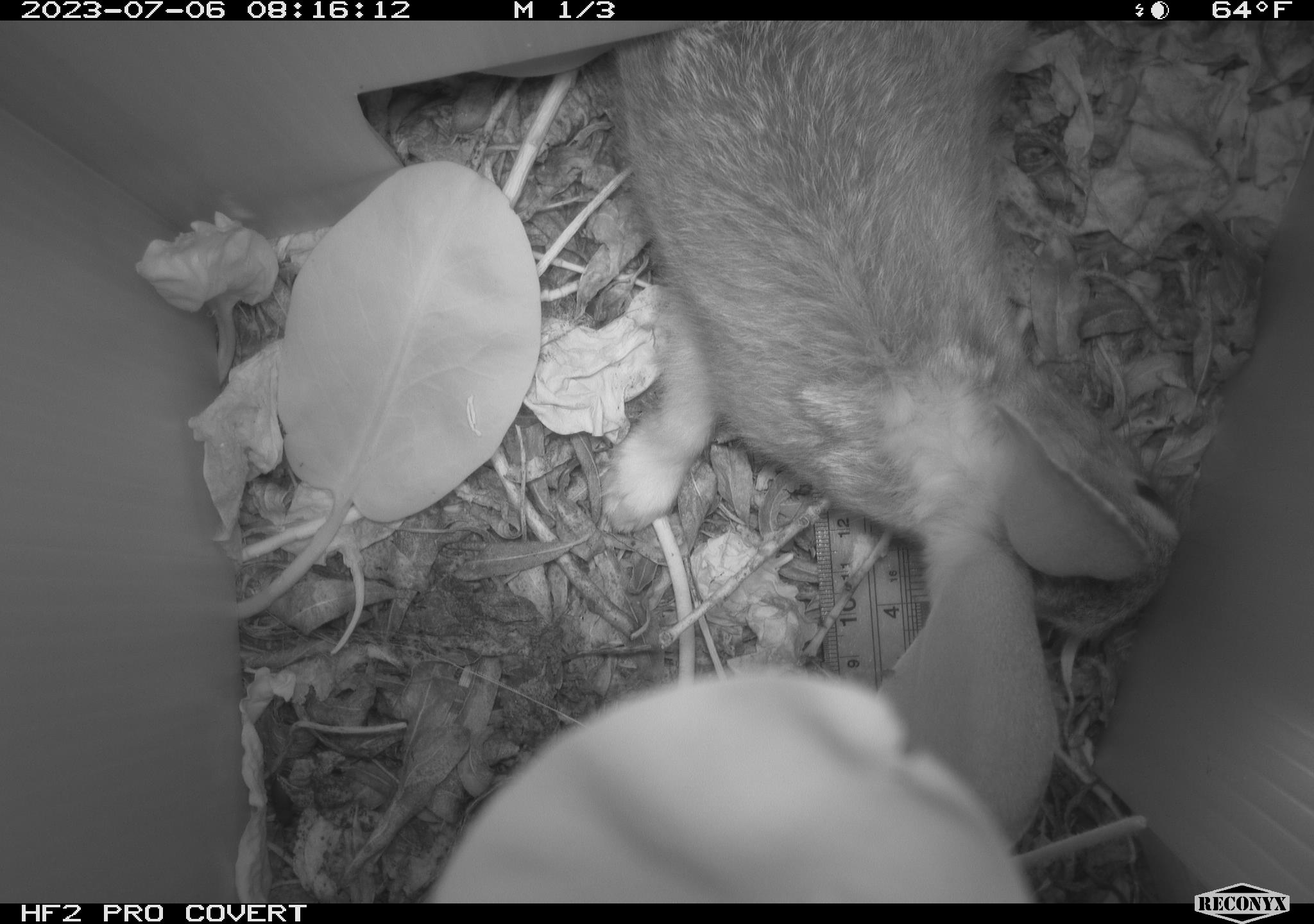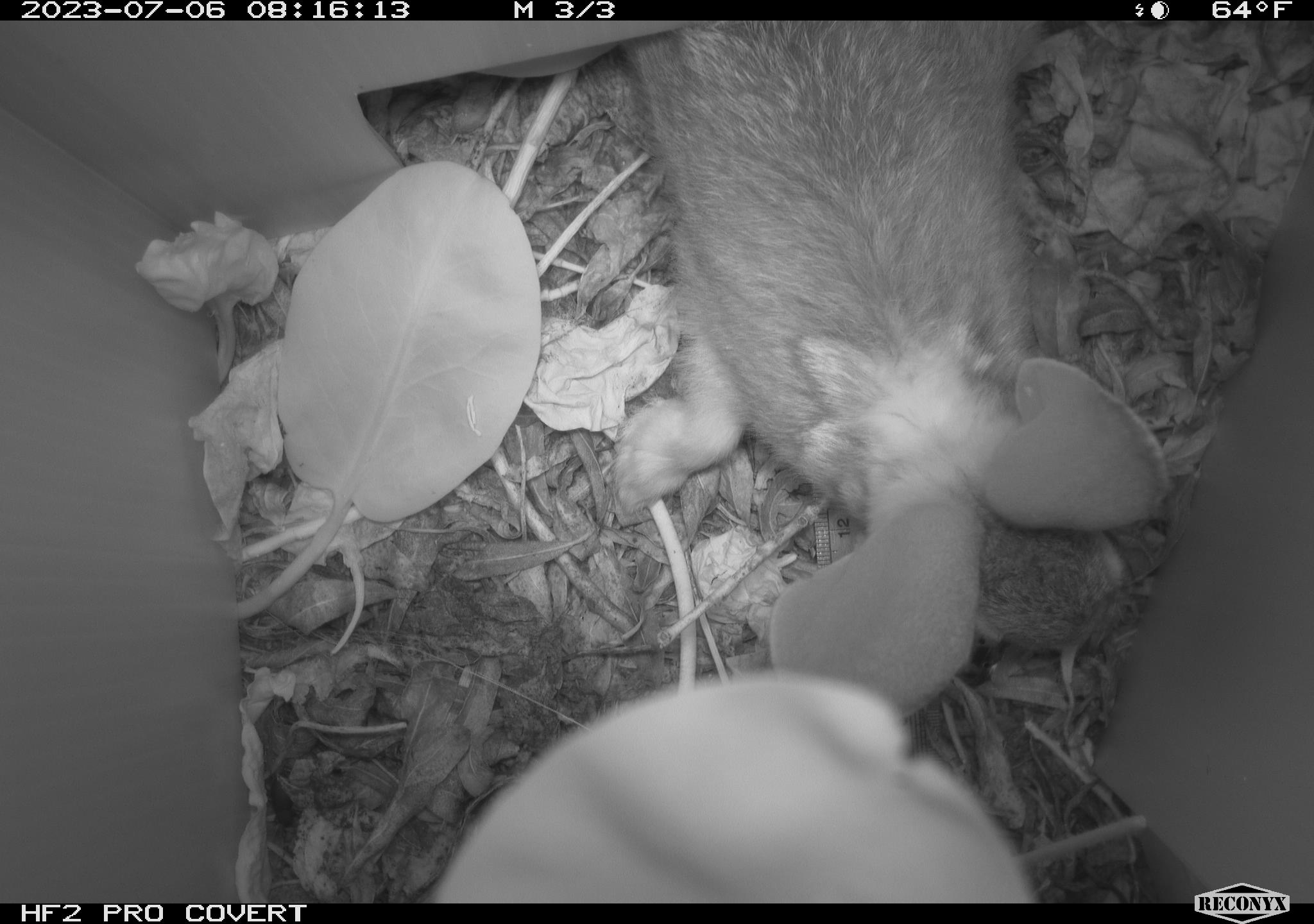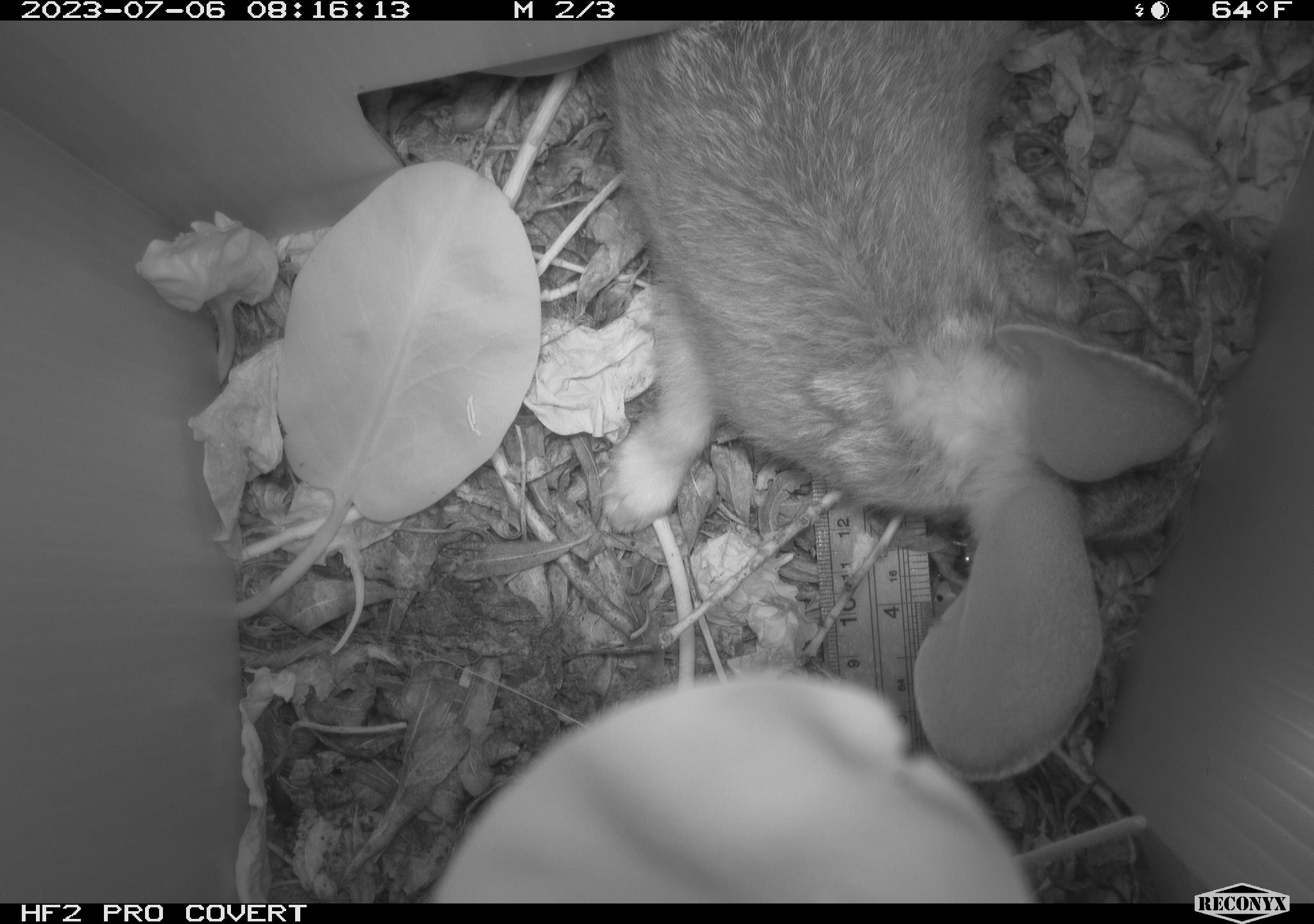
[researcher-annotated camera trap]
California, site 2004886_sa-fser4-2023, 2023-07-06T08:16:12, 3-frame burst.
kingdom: Animalia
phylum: Chordata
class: Mammalia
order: Lagomorpha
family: Leporidae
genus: Sylvilagus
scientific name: Sylvilagus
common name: cottontail rabbits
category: sylvilagus species